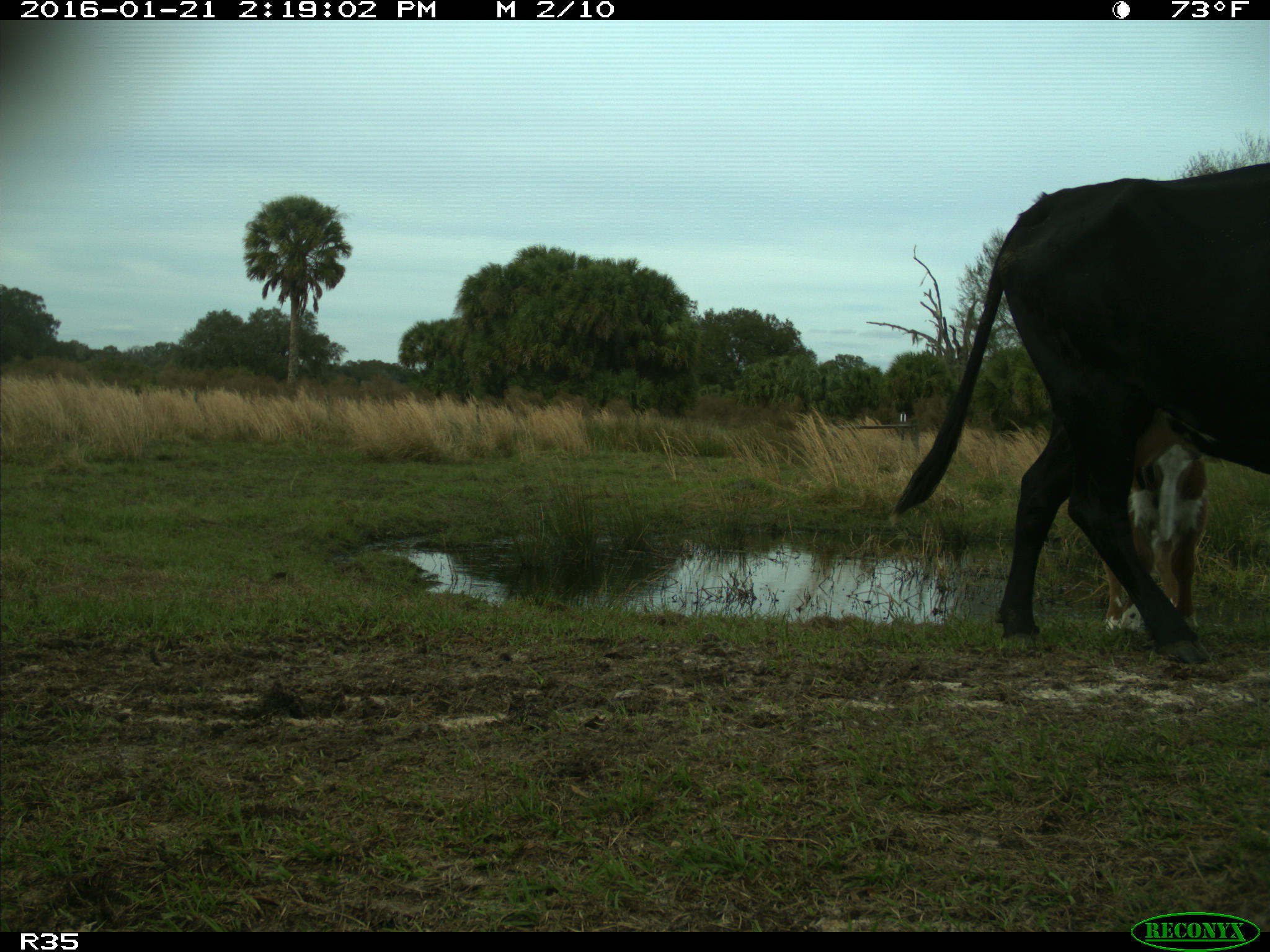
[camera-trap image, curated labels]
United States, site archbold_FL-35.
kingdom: Animalia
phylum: Chordata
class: Mammalia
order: Artiodactyla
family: Bovidae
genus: Bos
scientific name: Bos taurus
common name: domestic cow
Bos taurus (domestic cow).